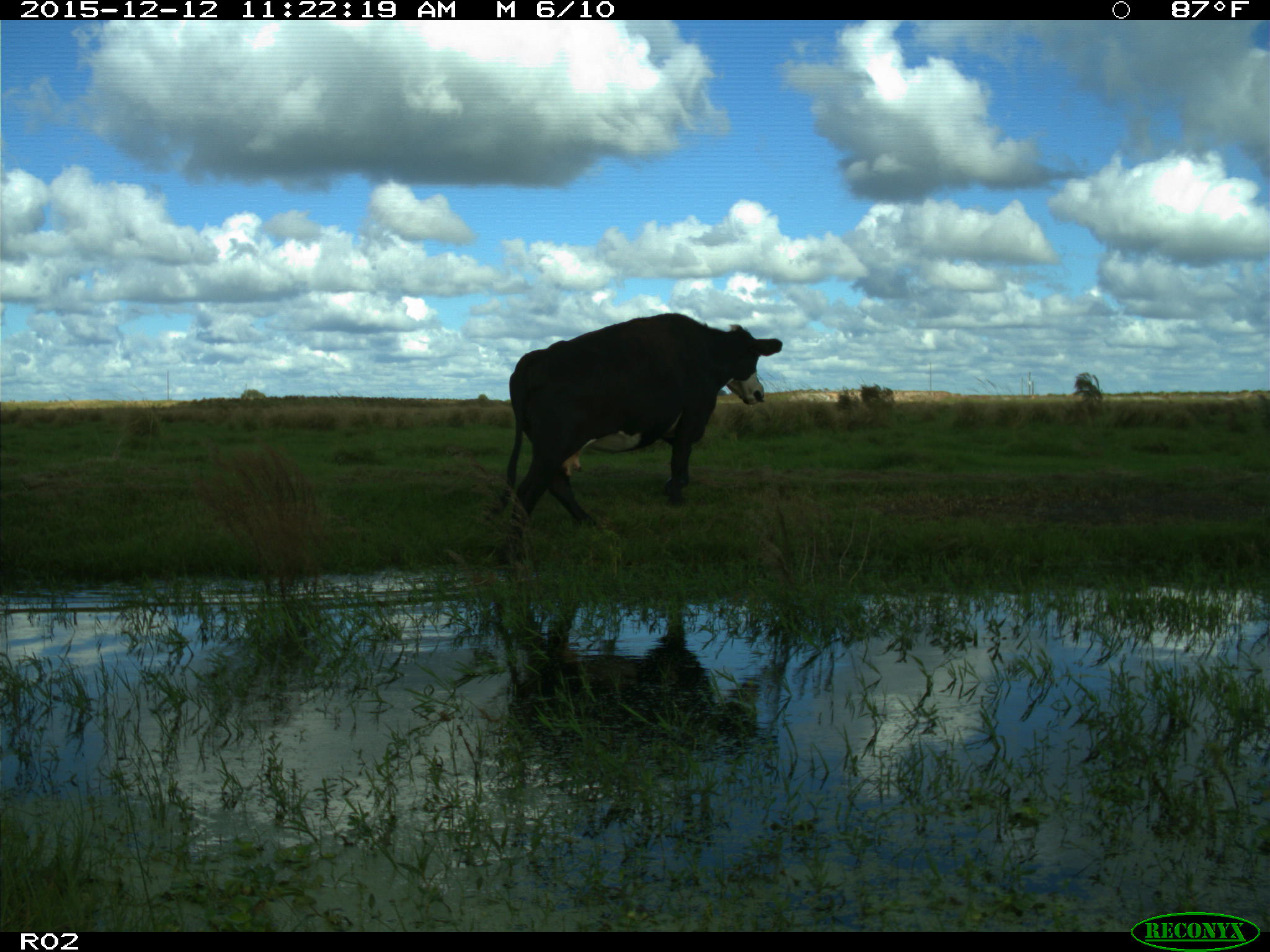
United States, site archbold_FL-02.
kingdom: Animalia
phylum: Chordata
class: Mammalia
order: Artiodactyla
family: Bovidae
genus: Bos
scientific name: Bos taurus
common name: domestic cow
Bos taurus (domestic cow).